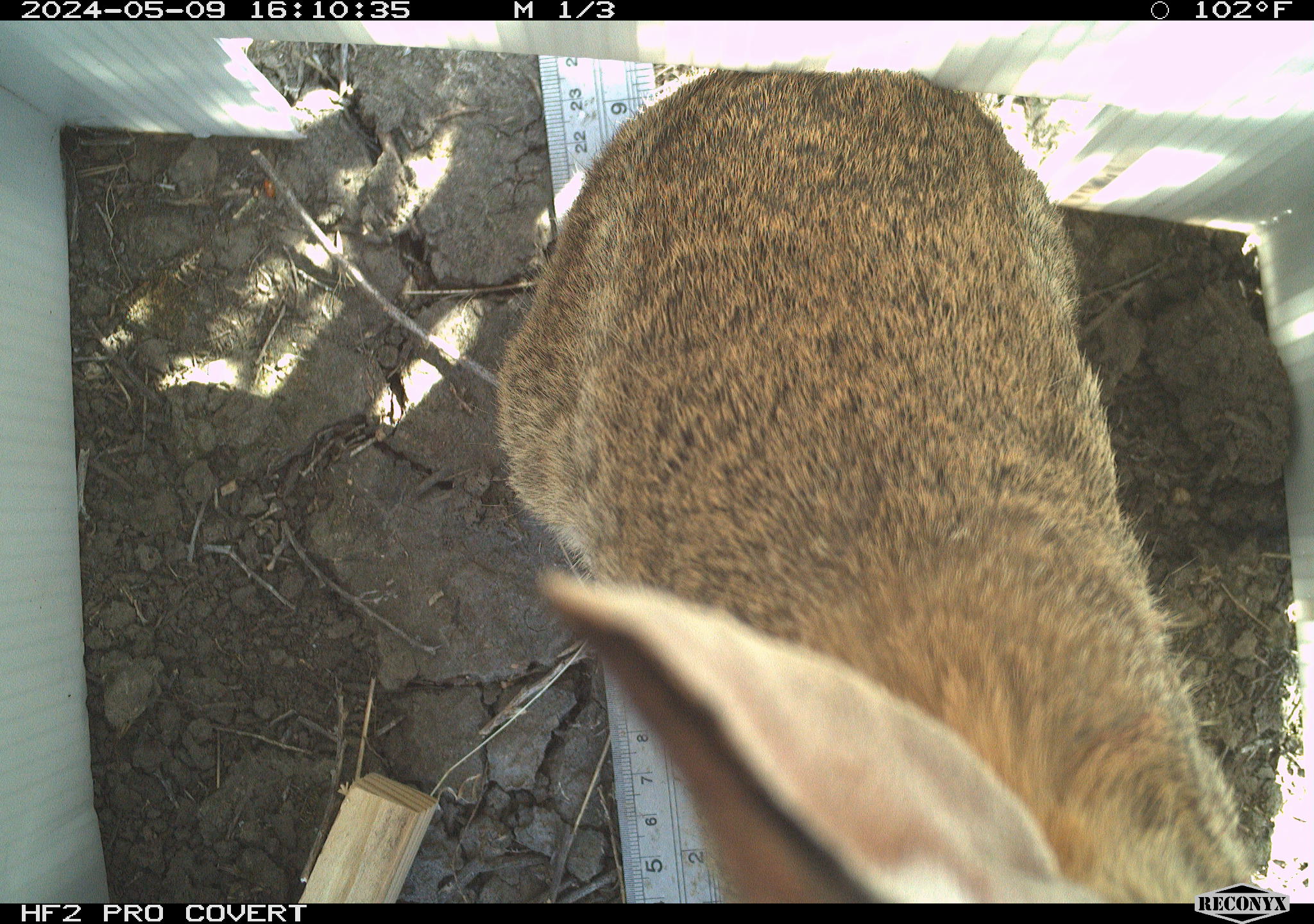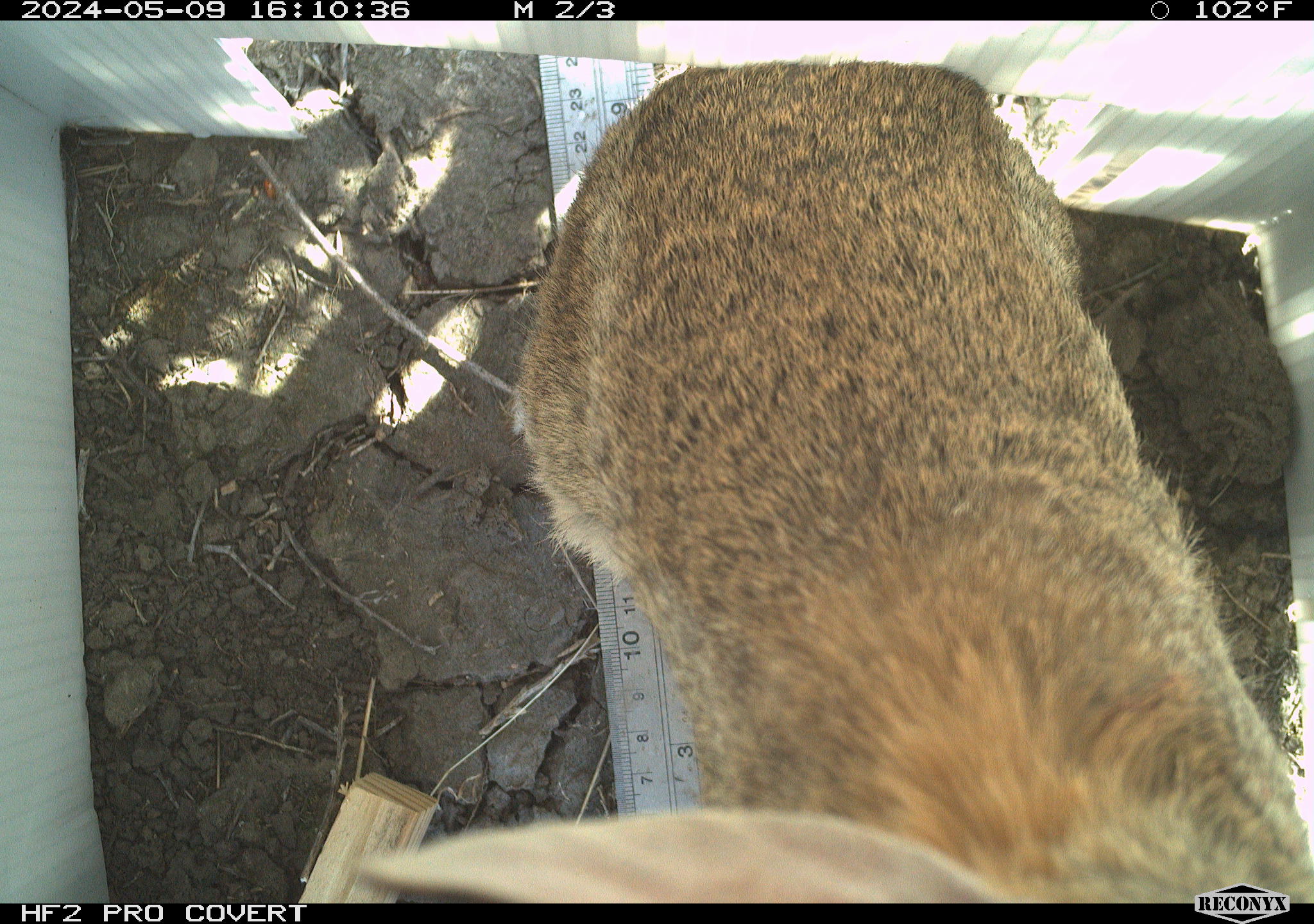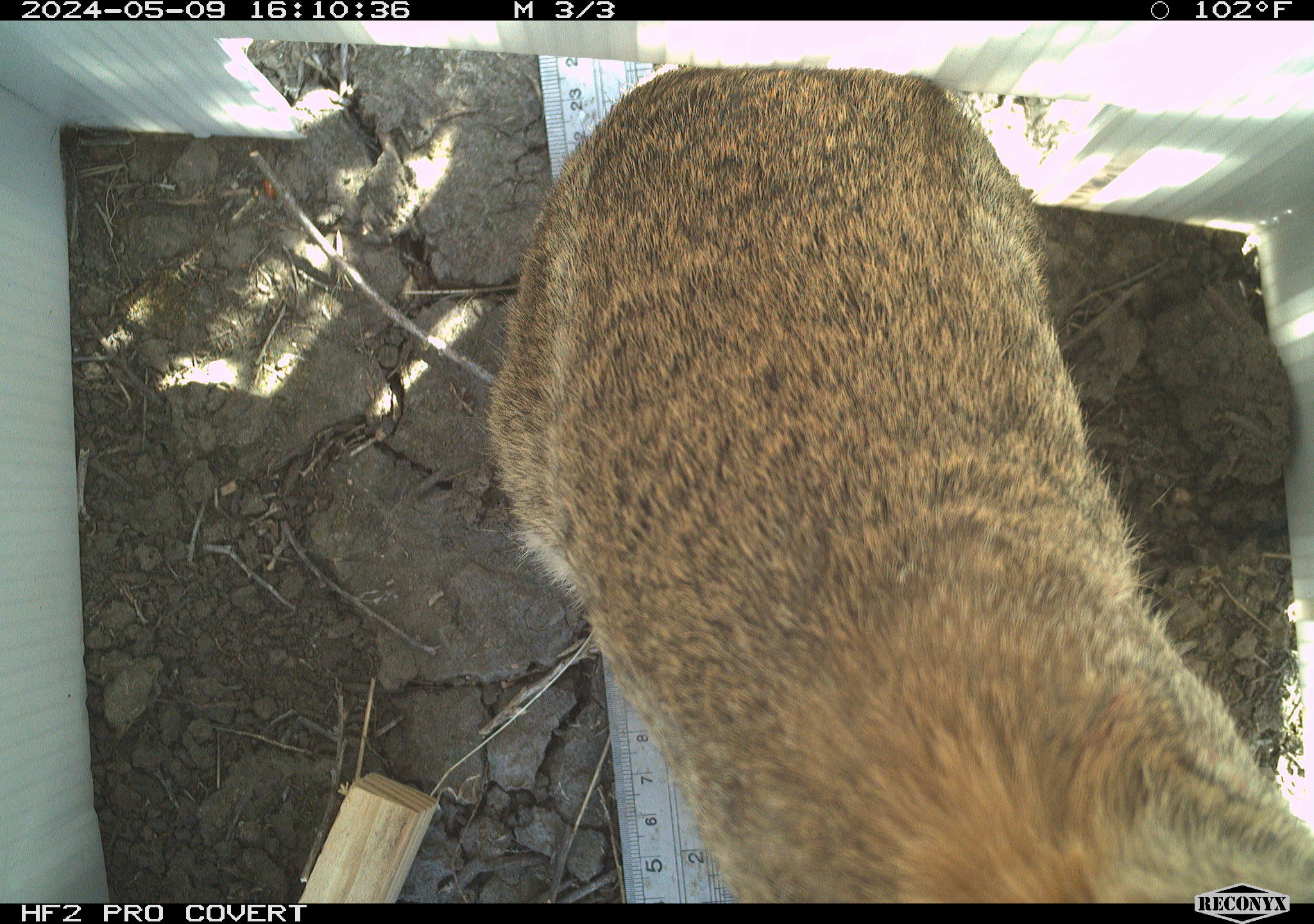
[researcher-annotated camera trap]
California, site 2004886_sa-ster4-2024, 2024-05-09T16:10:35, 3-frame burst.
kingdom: Animalia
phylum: Chordata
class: Mammalia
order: Lagomorpha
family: Leporidae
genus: Sylvilagus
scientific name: Sylvilagus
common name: cottontail rabbits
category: sylvilagus species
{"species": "sylvilagus species (cottontail rabbits) (Sylvilagus)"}